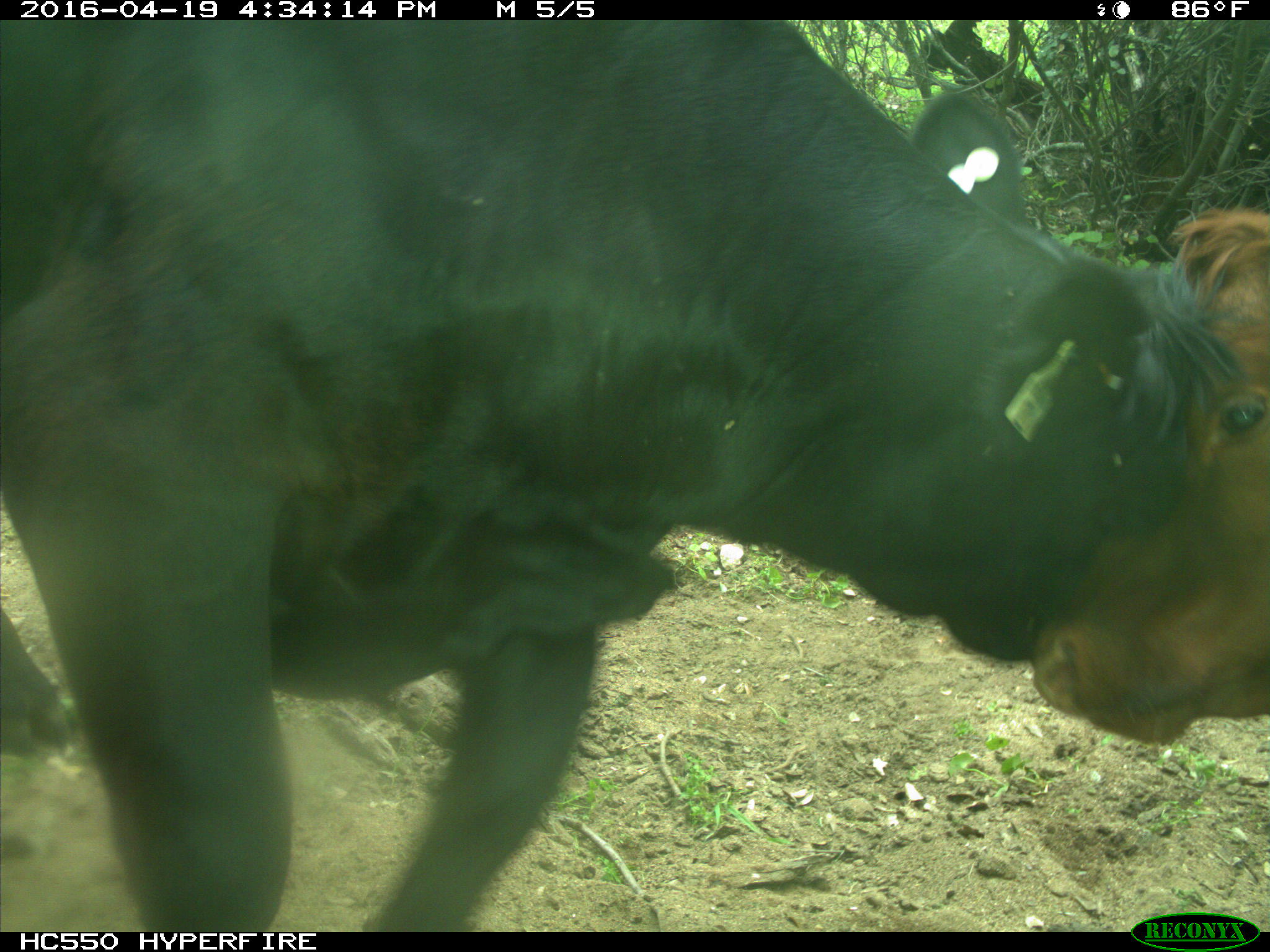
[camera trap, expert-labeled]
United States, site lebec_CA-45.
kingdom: Animalia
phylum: Chordata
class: Mammalia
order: Artiodactyla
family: Bovidae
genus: Bos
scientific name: Bos taurus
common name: domestic cow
Bos taurus (domestic cow).